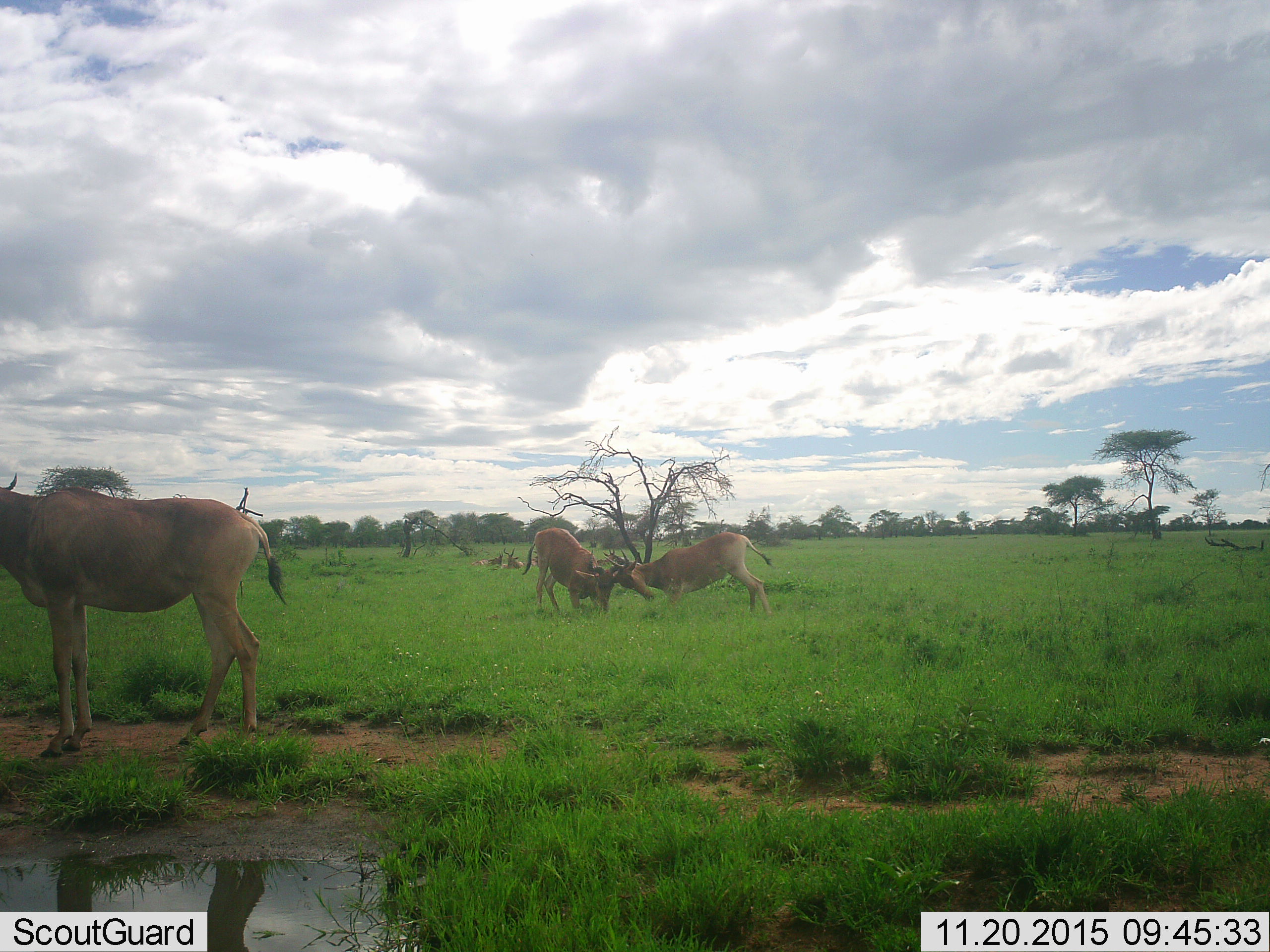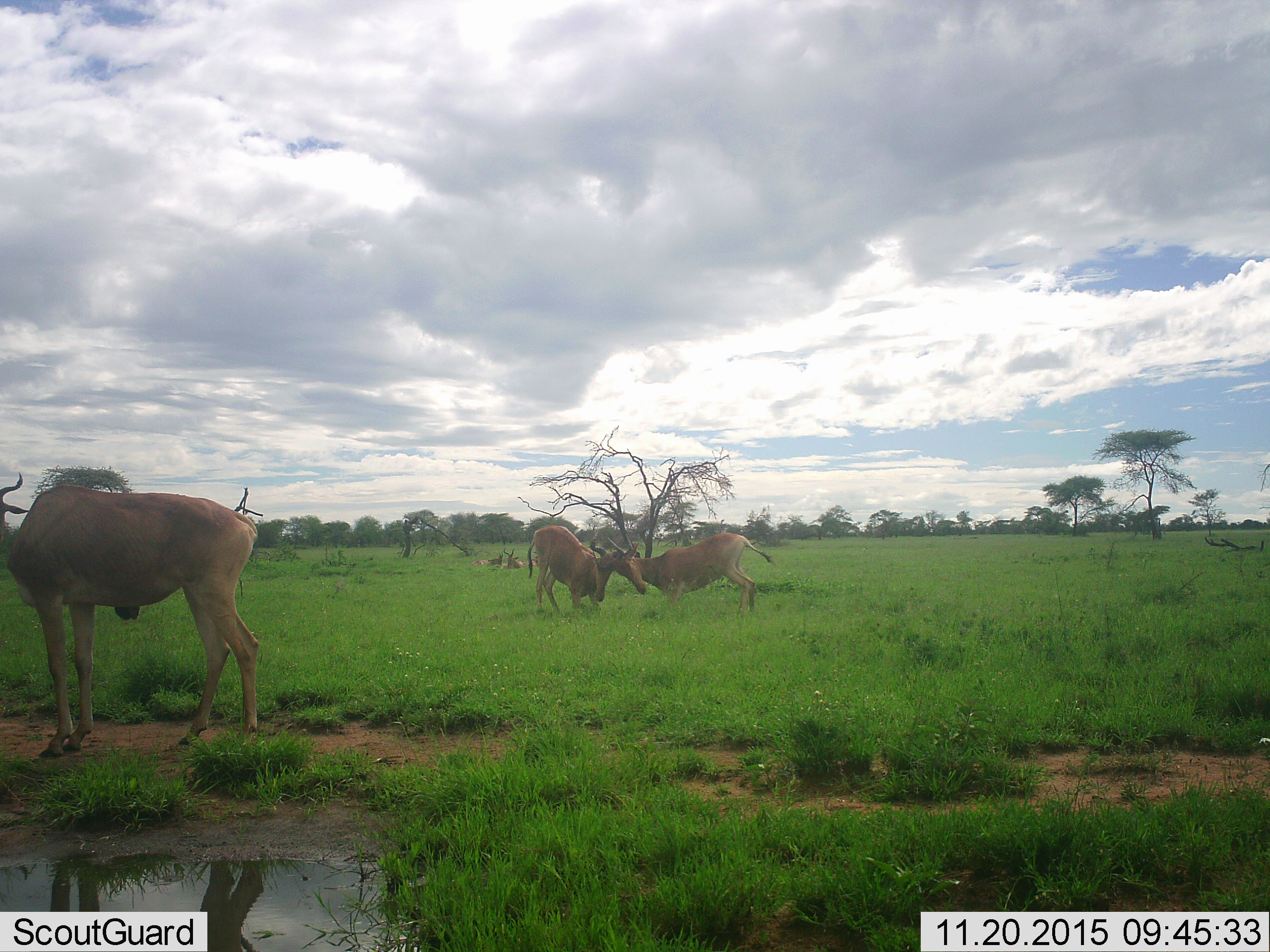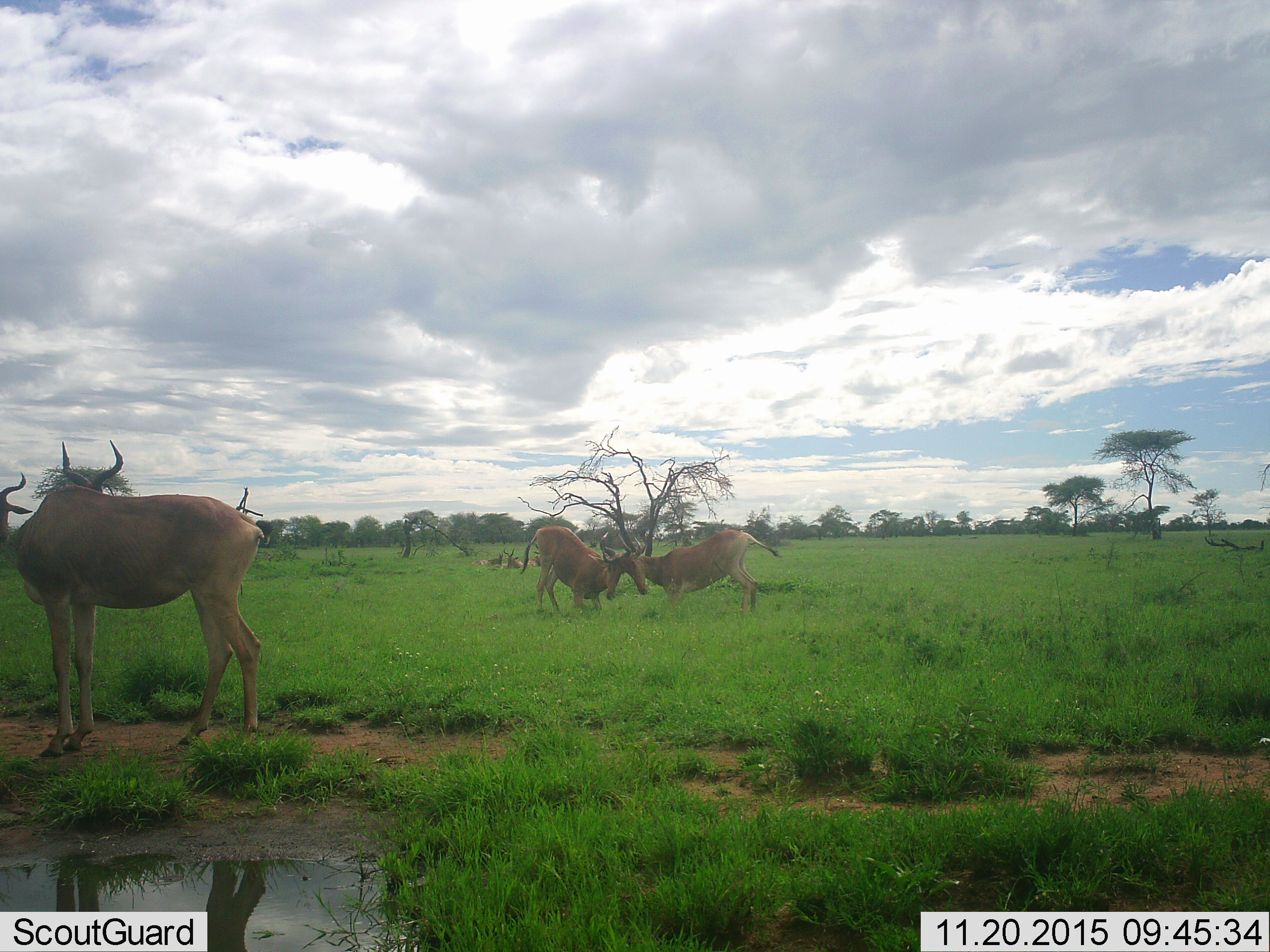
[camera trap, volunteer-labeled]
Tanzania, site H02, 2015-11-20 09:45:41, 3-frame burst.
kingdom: Animalia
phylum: Chordata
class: Mammalia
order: Artiodactyla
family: Bovidae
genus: Alcelaphus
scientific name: Alcelaphus buselaphus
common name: hartebeest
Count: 6.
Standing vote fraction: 71%.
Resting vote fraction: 57%.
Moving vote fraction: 0%.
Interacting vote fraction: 86%.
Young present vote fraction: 0%.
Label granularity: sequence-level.